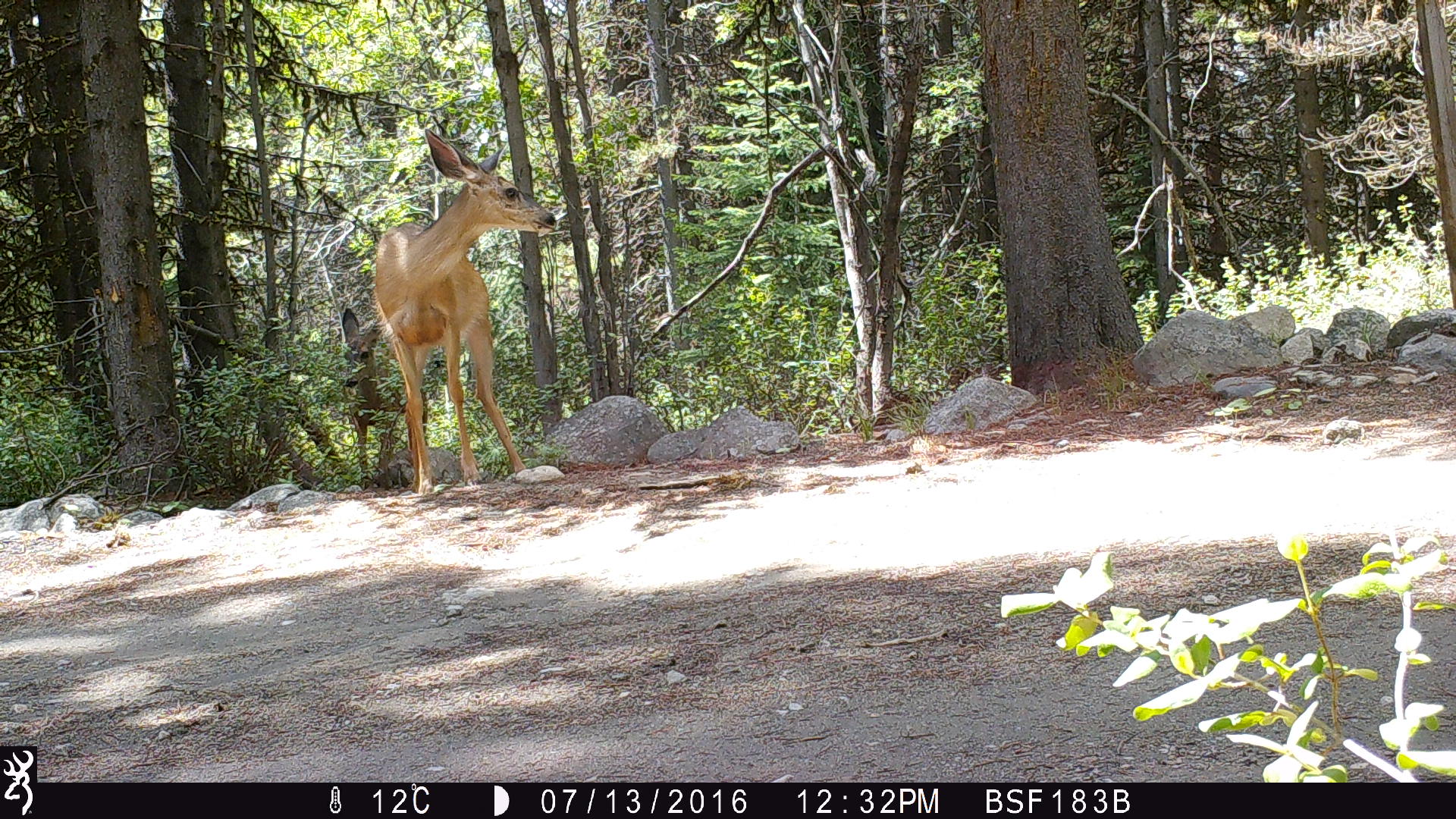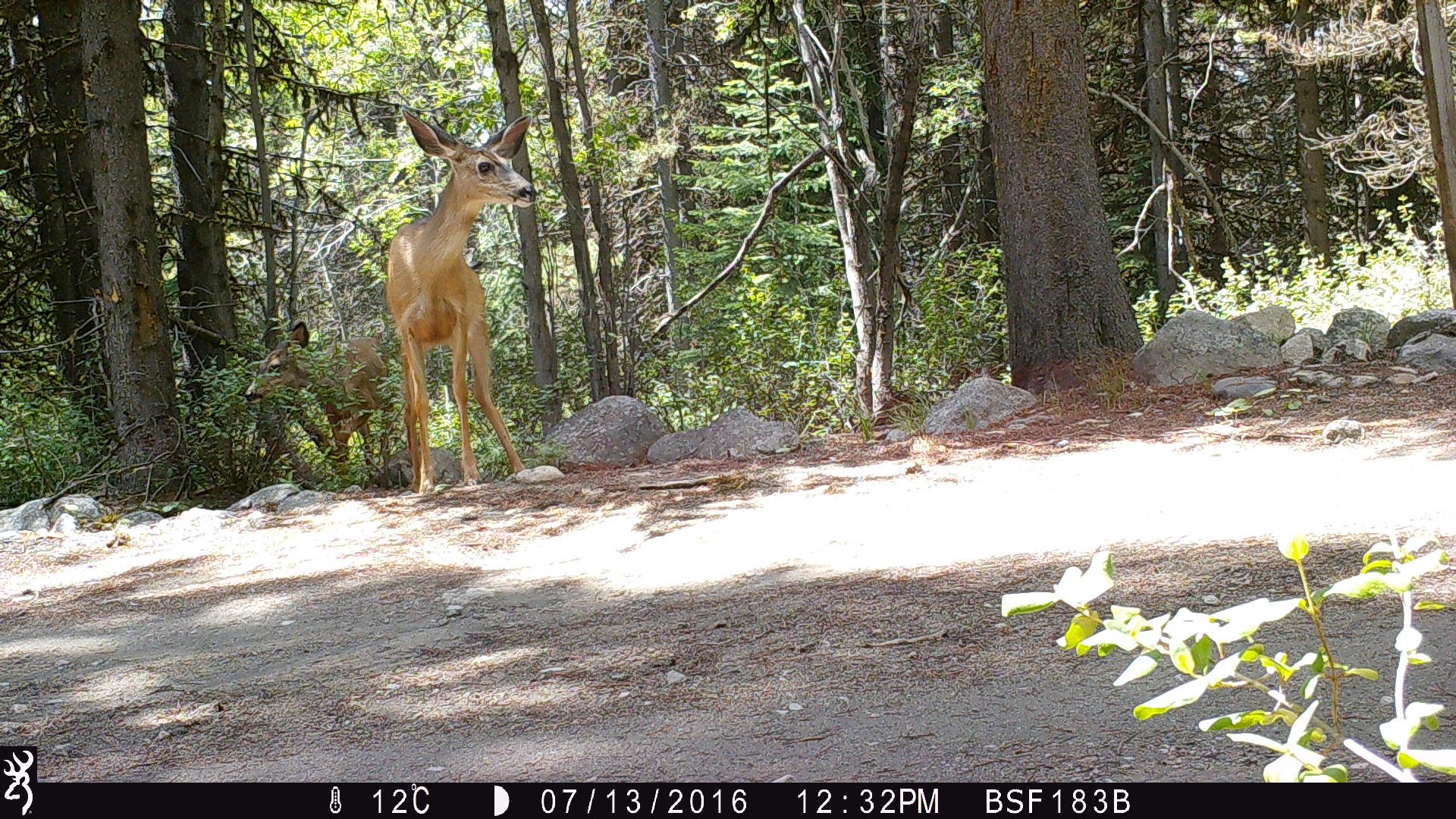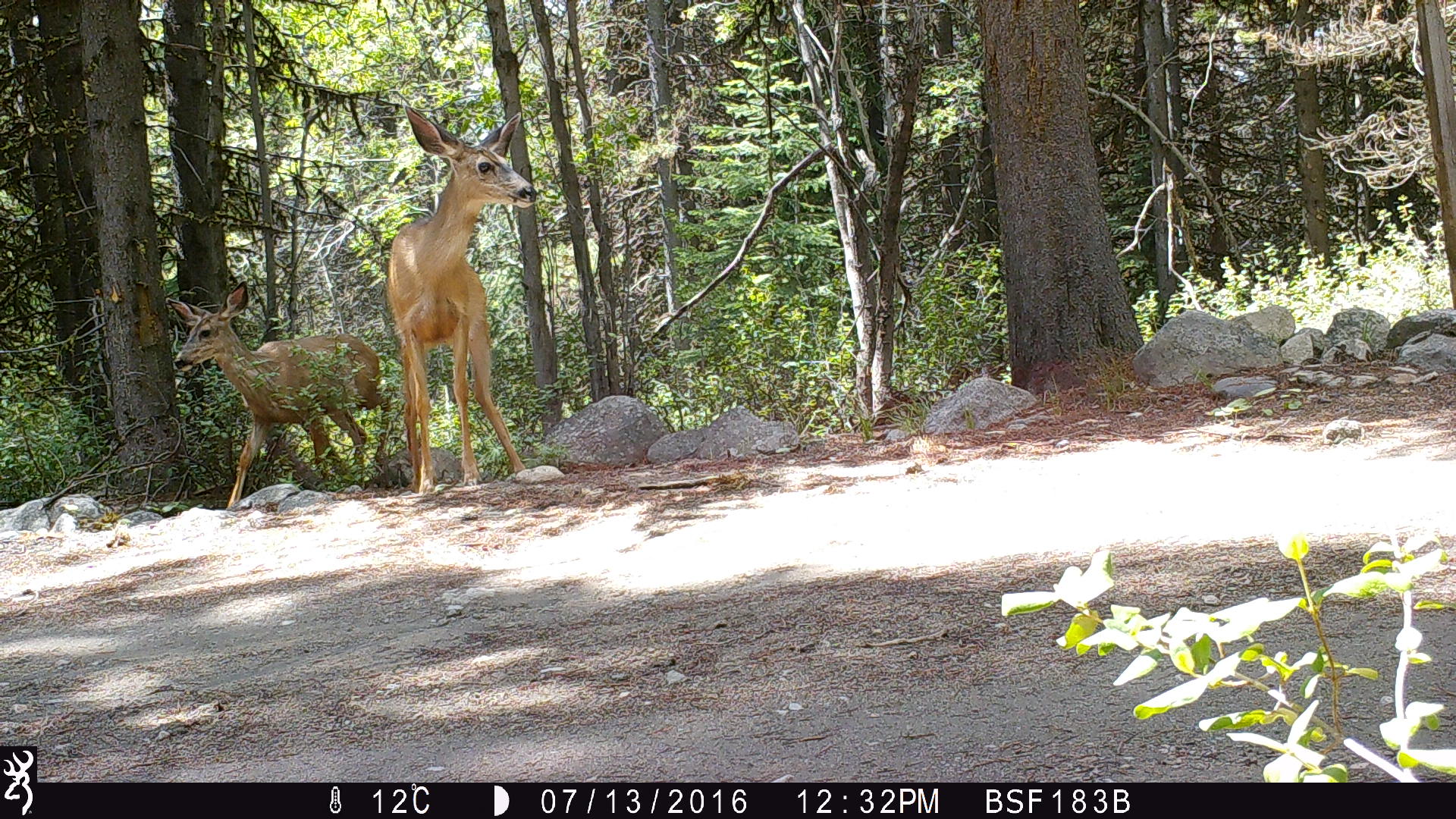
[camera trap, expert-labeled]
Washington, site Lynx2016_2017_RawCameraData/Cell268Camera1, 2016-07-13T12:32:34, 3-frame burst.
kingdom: Animalia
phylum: Chordata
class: Mammalia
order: Artiodactyla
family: Cervidae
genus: Odocoileus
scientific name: Odocoileus hemionus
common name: mule deer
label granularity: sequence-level